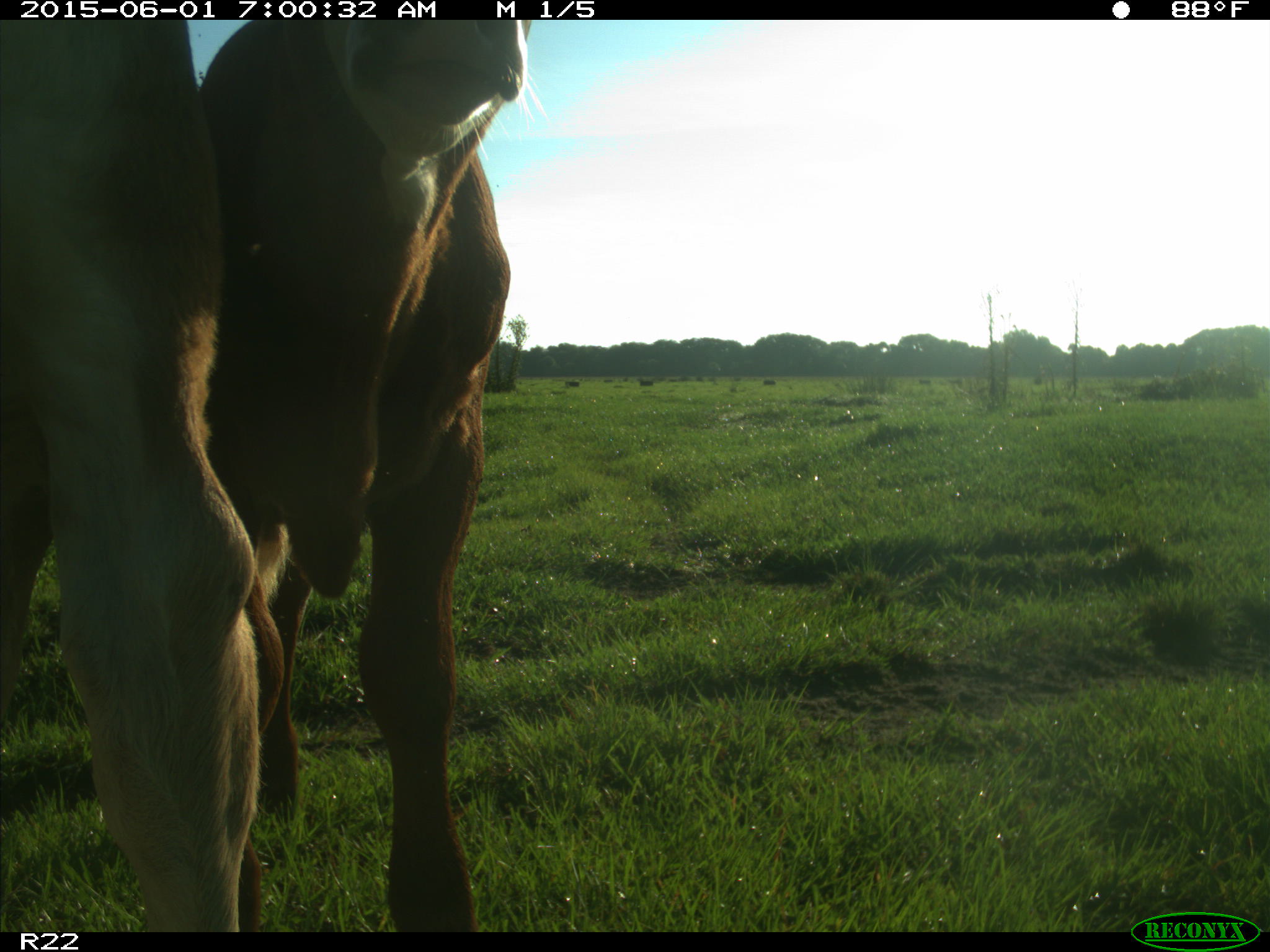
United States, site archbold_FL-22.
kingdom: Animalia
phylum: Chordata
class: Mammalia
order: Artiodactyla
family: Bovidae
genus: Bos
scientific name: Bos taurus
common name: domestic cow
Bos taurus (domestic cow).